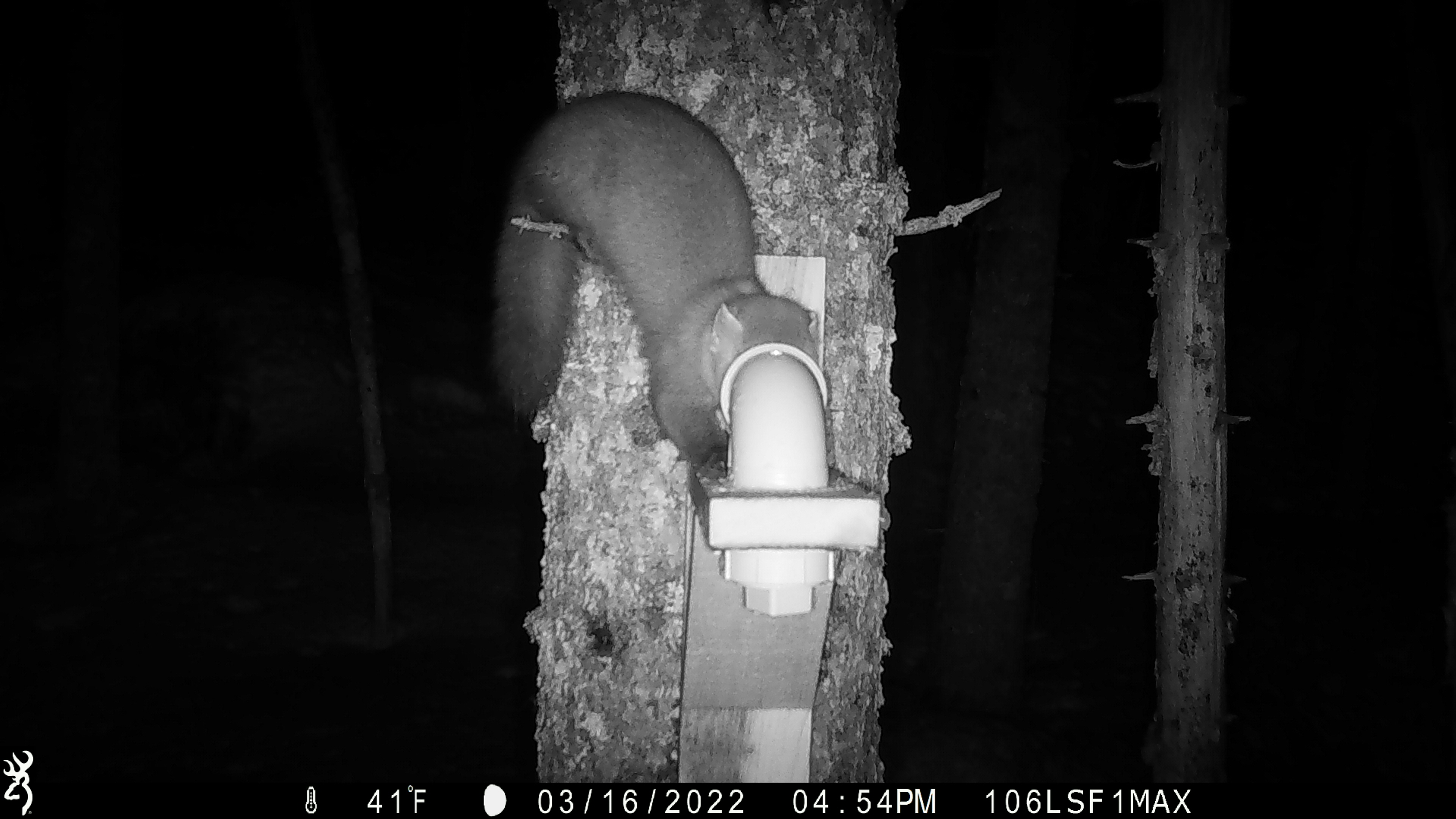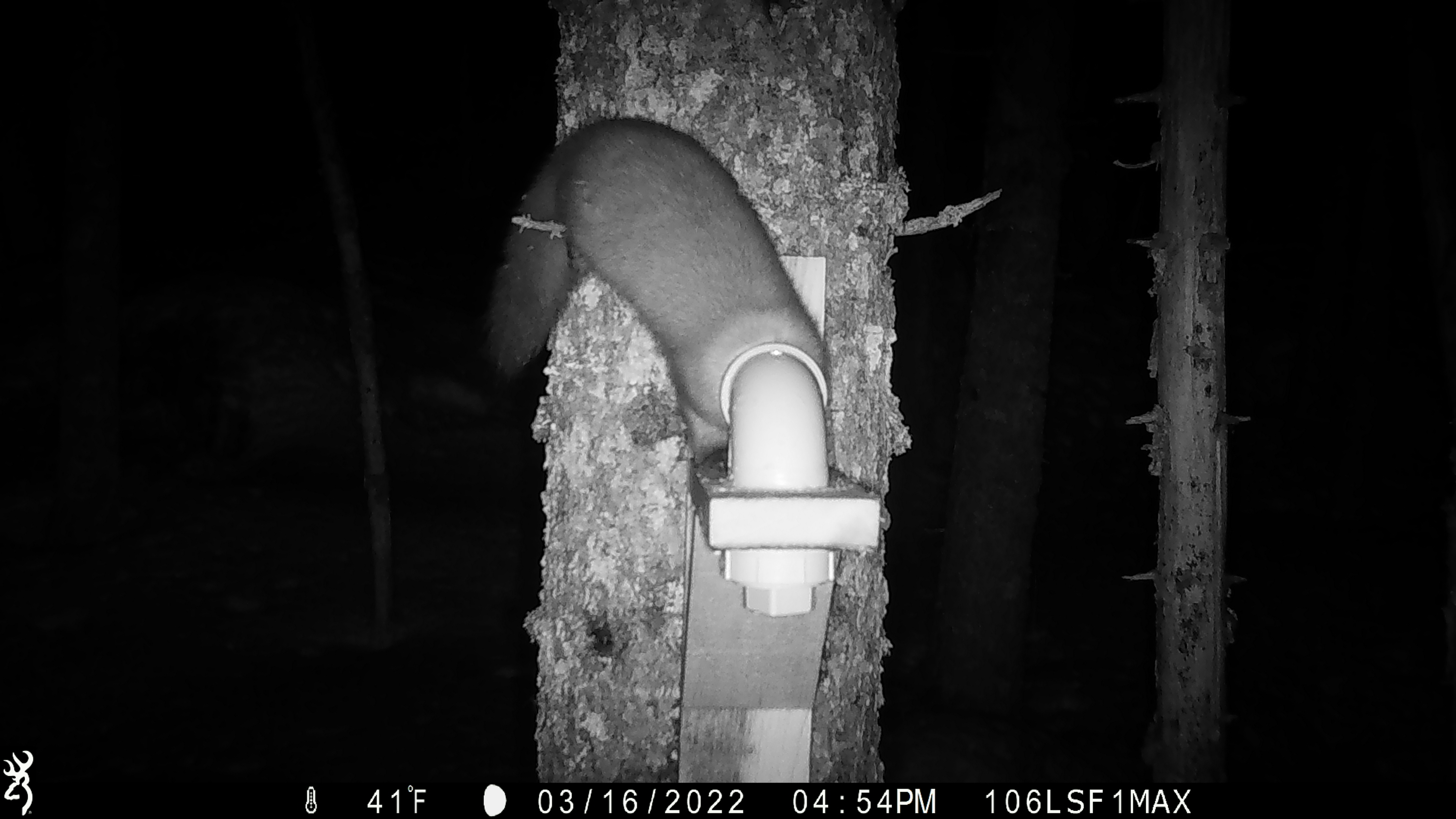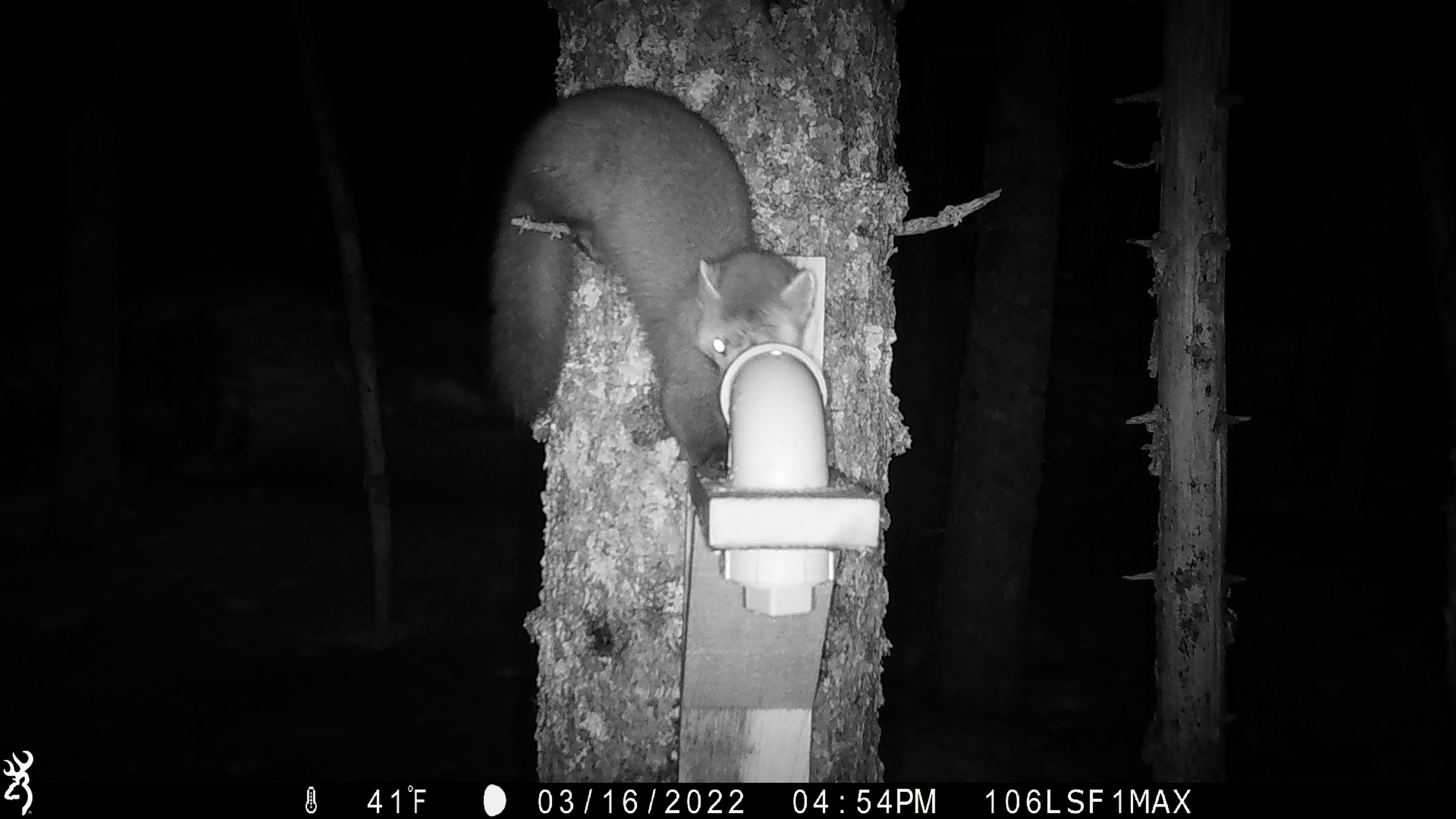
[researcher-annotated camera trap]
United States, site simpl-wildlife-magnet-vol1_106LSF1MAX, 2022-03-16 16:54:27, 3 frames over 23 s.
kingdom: Animalia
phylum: Chordata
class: Mammalia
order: Carnivora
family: Mustelidae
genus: Martes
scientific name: Martes americana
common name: american marten